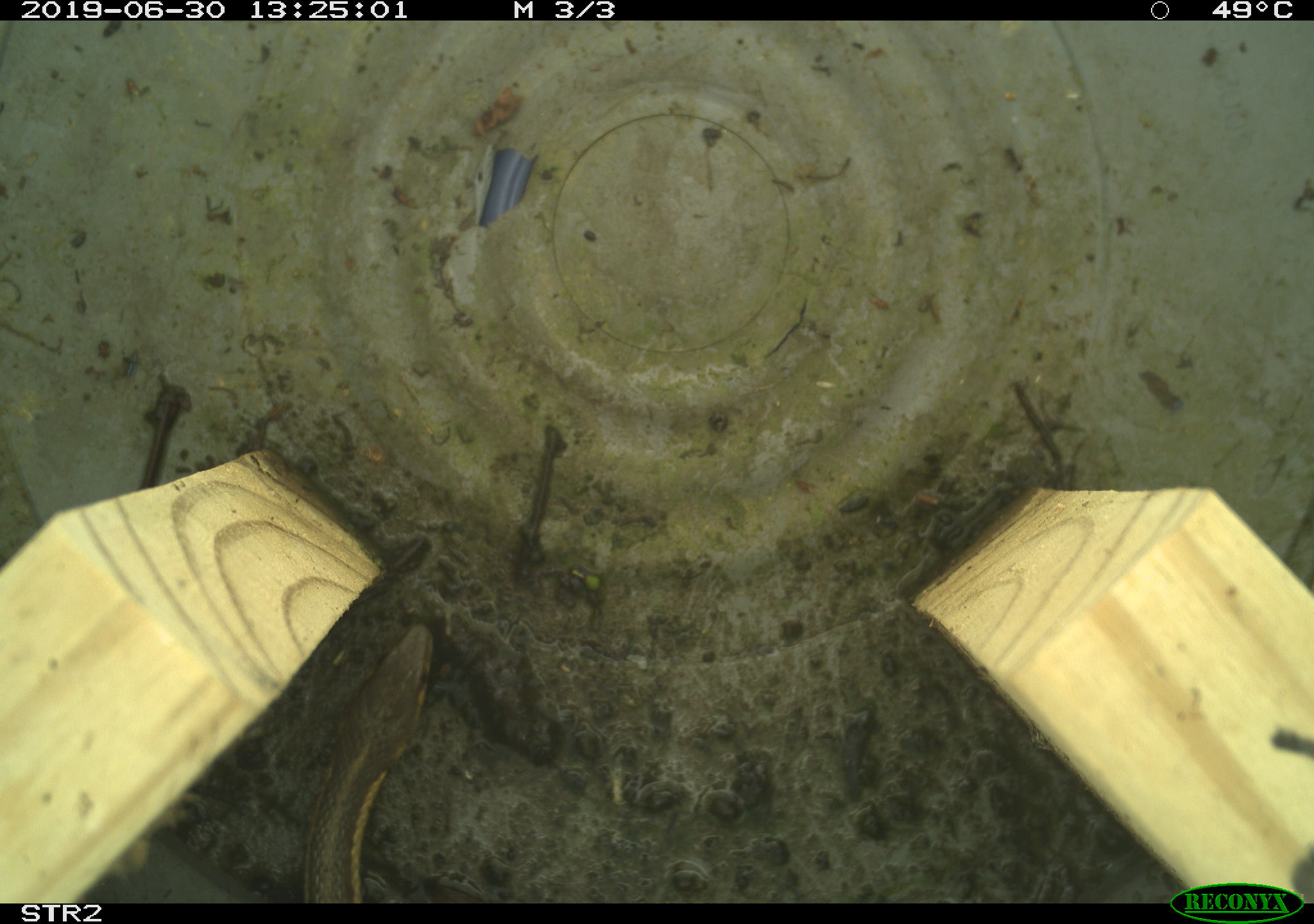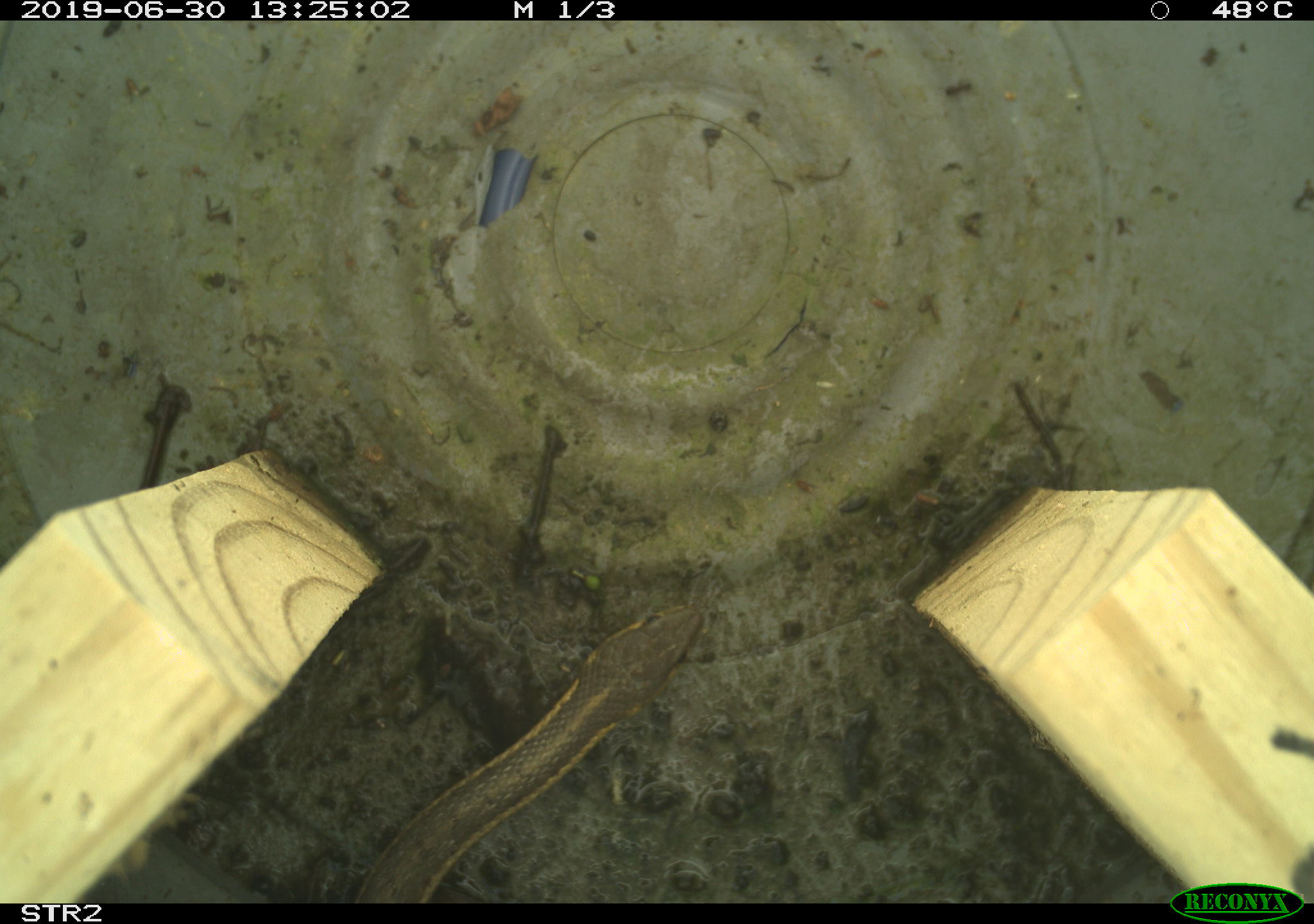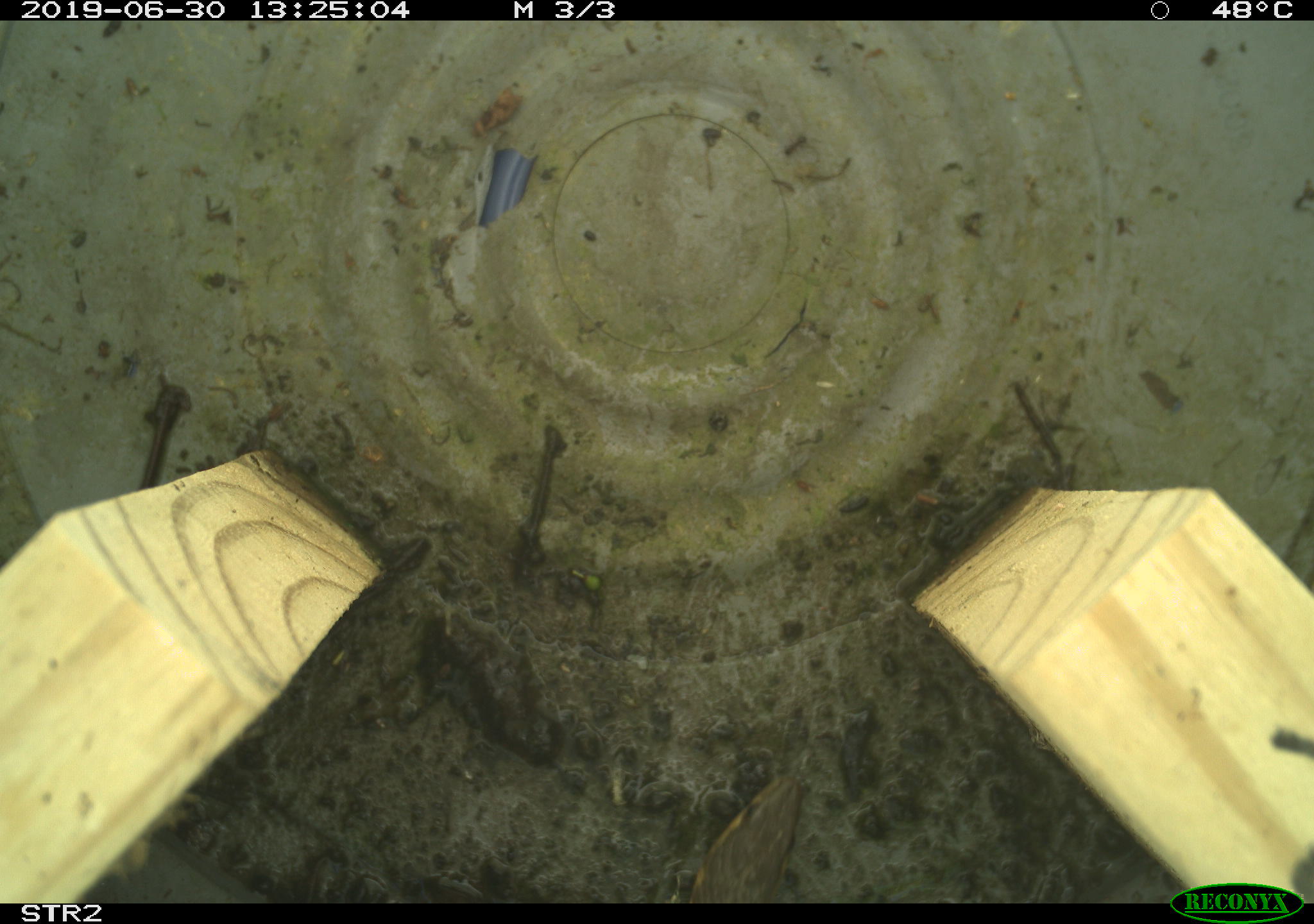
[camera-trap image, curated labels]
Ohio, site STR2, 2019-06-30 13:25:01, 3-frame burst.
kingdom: Animalia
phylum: Chordata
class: Reptilia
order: Squamata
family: Colubridae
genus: Thamnophis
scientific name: Thamnophis sirtalis sirtalis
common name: eastern gartersnake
Eastern gartersnake (Thamnophis sirtalis sirtalis).